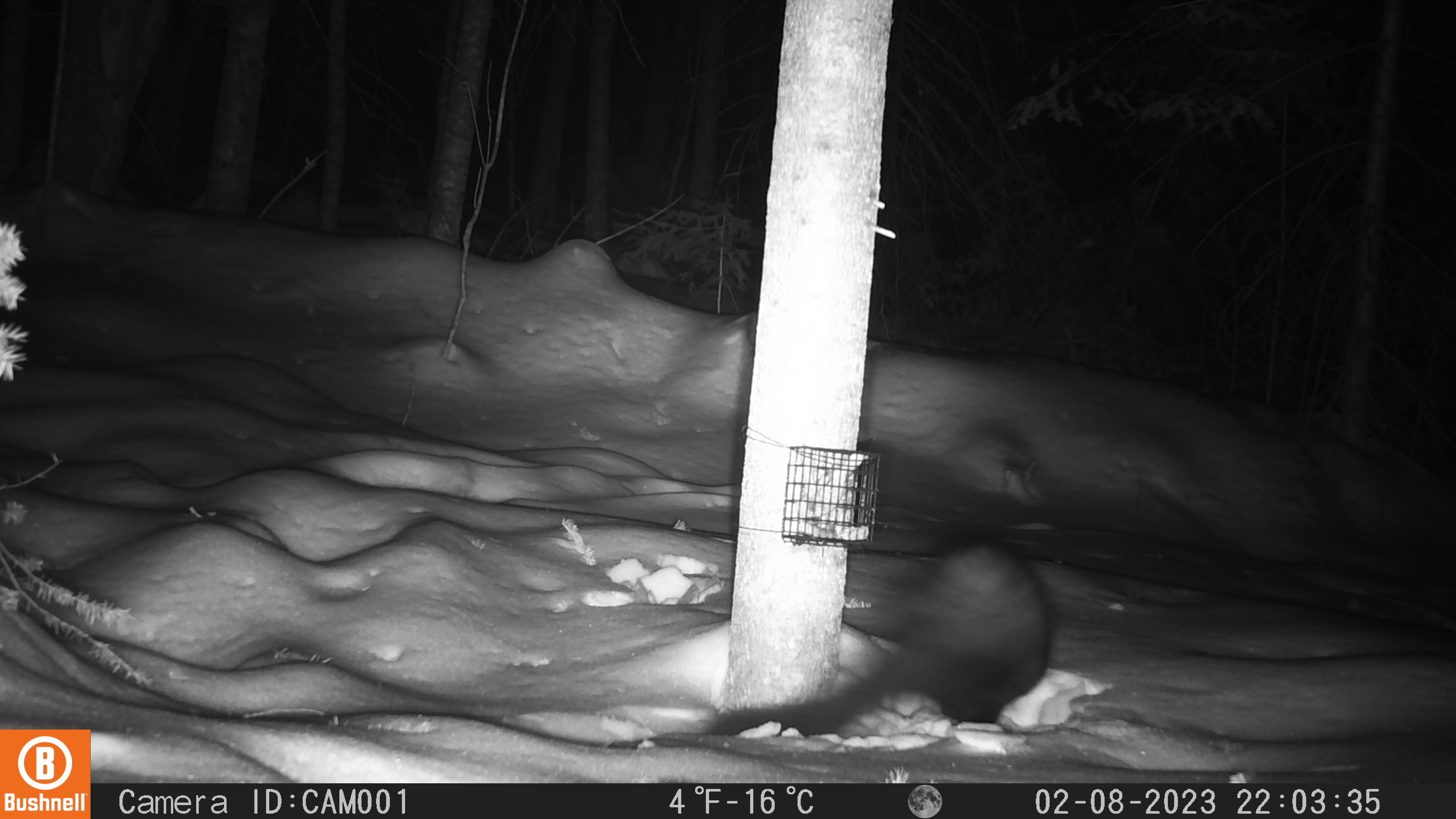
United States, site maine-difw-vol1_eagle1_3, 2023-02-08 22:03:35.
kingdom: Animalia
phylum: Chordata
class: Mammalia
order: Carnivora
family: Mustelidae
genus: Pekania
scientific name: Pekania pennanti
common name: fisher